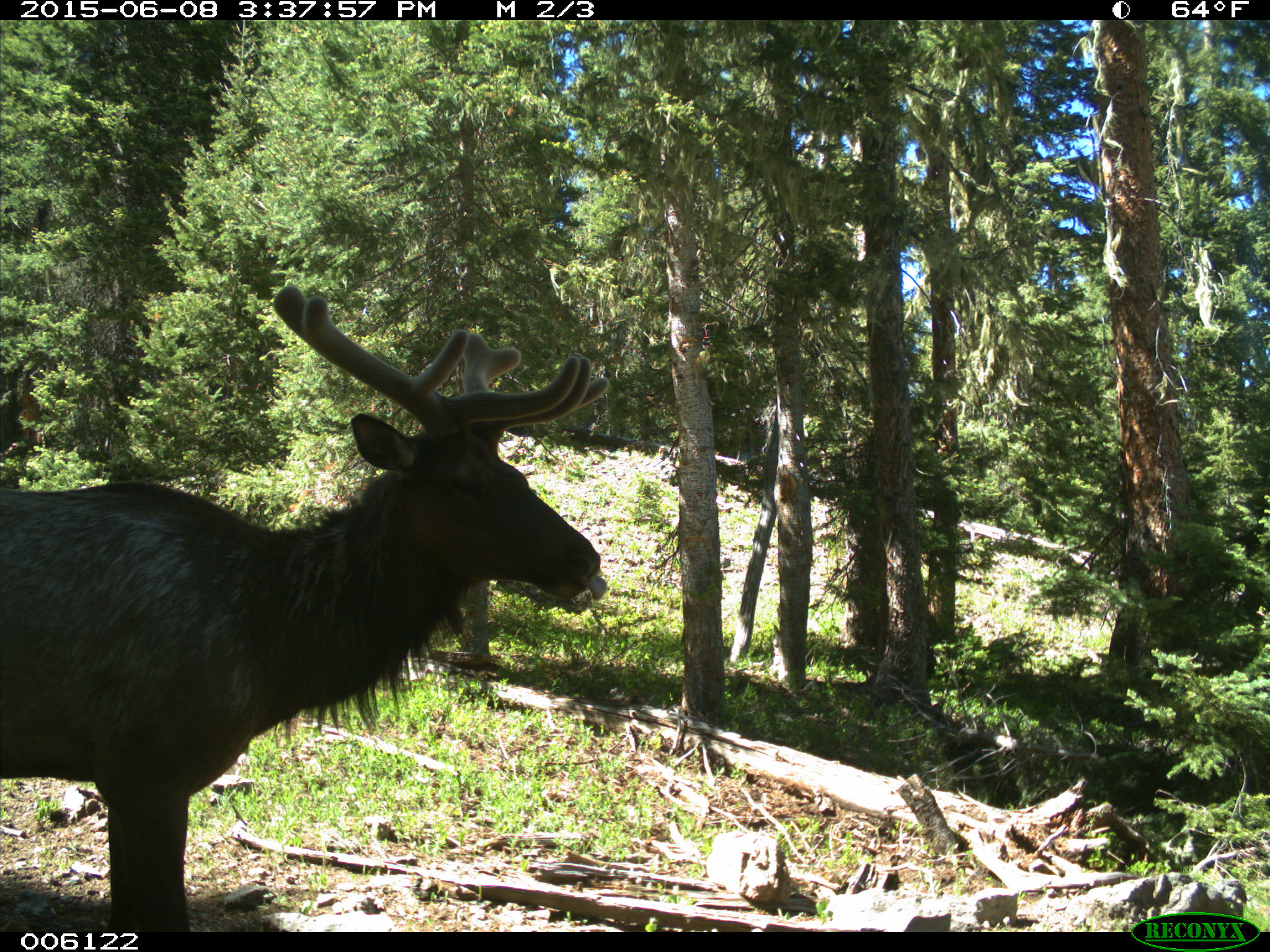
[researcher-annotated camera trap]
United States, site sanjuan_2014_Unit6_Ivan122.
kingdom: Animalia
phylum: Chordata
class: Mammalia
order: Artiodactyla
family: Cervidae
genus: Cervus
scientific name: Cervus elaphus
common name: red deer